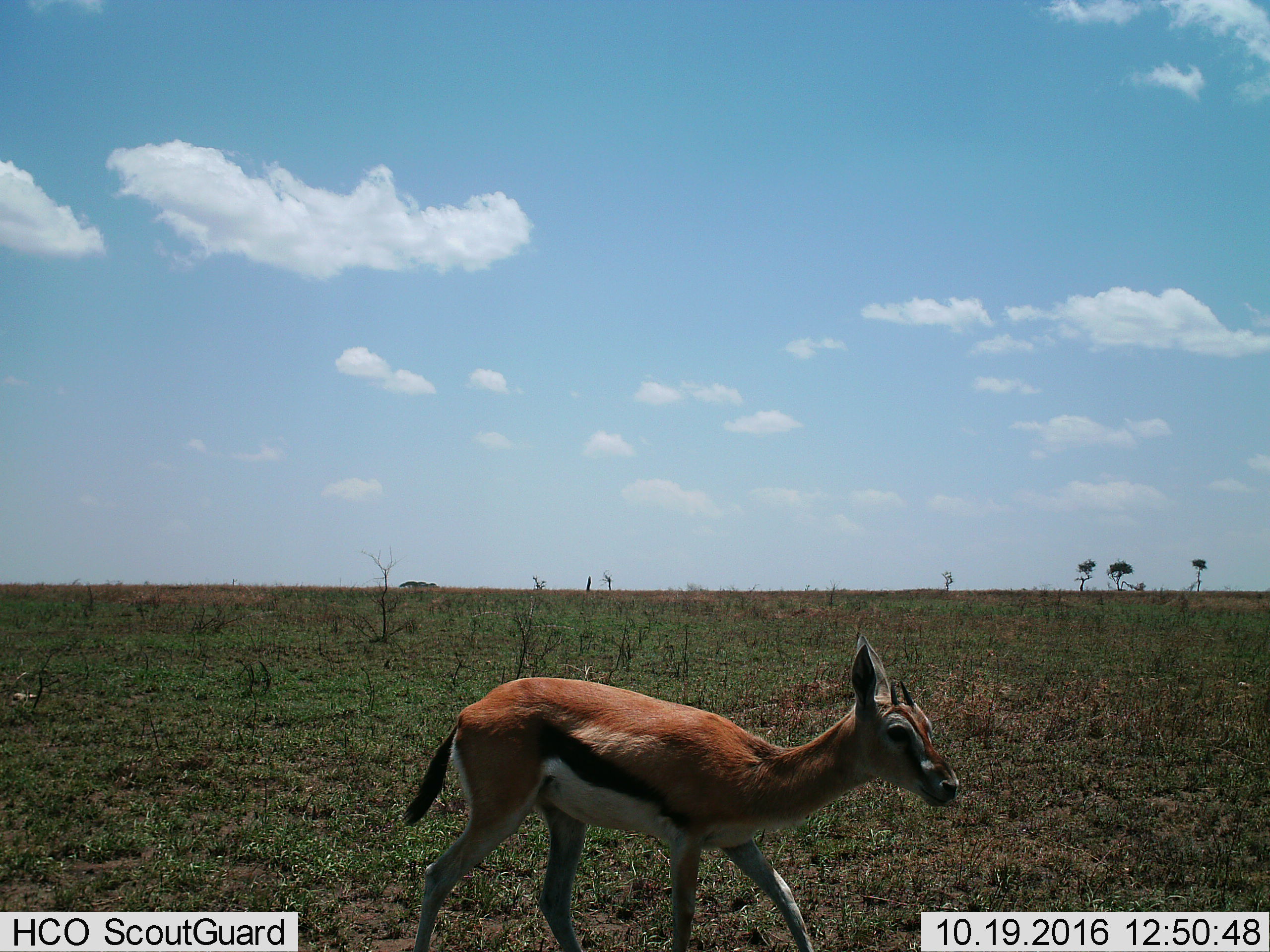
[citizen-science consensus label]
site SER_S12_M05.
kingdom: Animalia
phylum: Chordata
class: Mammalia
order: Artiodactyla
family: Bovidae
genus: Eudorcas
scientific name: Eudorcas thomsonii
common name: thomson's gazelle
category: gazellethomsons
Gazellethomsons (thomson's gazelle) (Eudorcas thomsonii), count 1. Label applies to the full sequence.